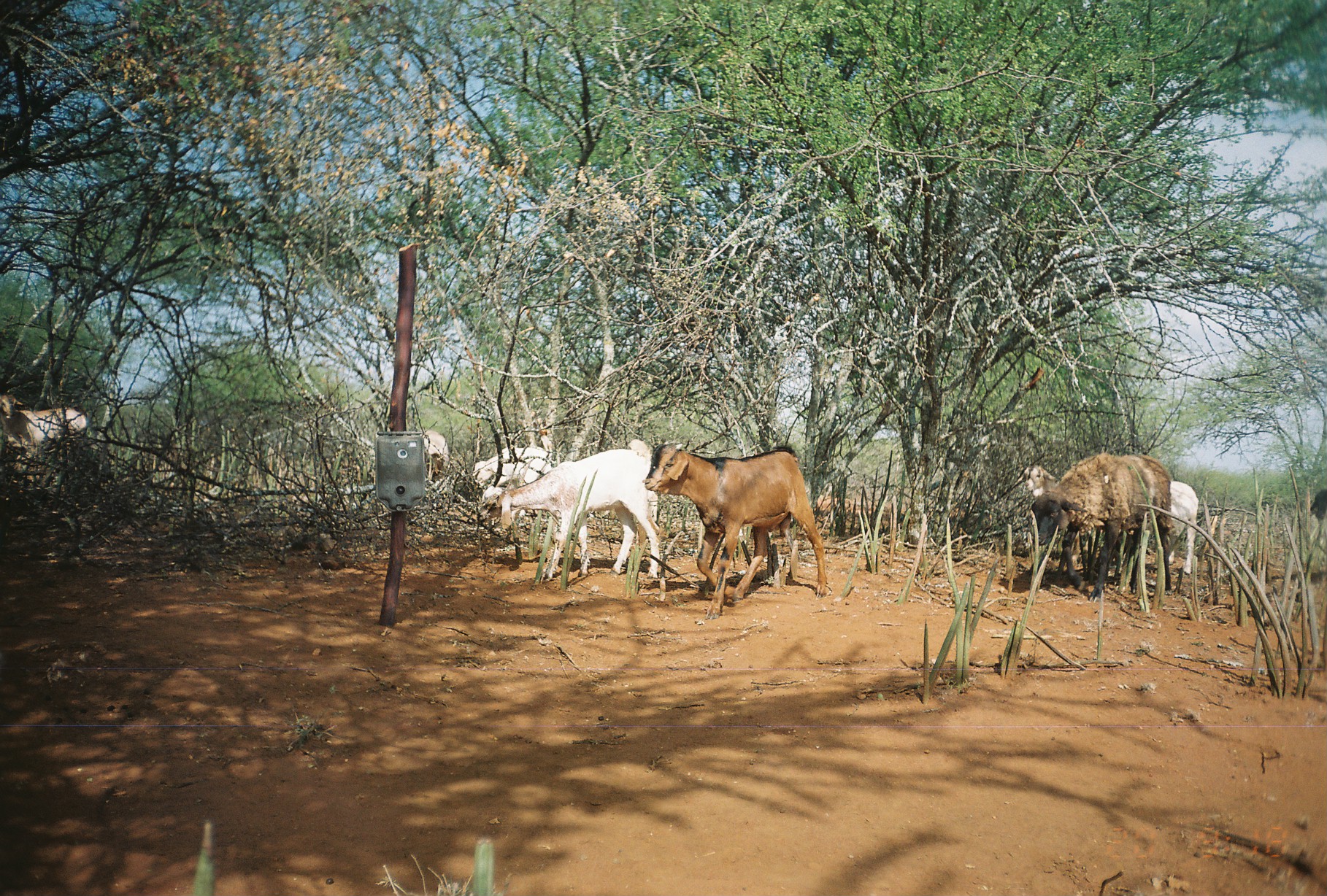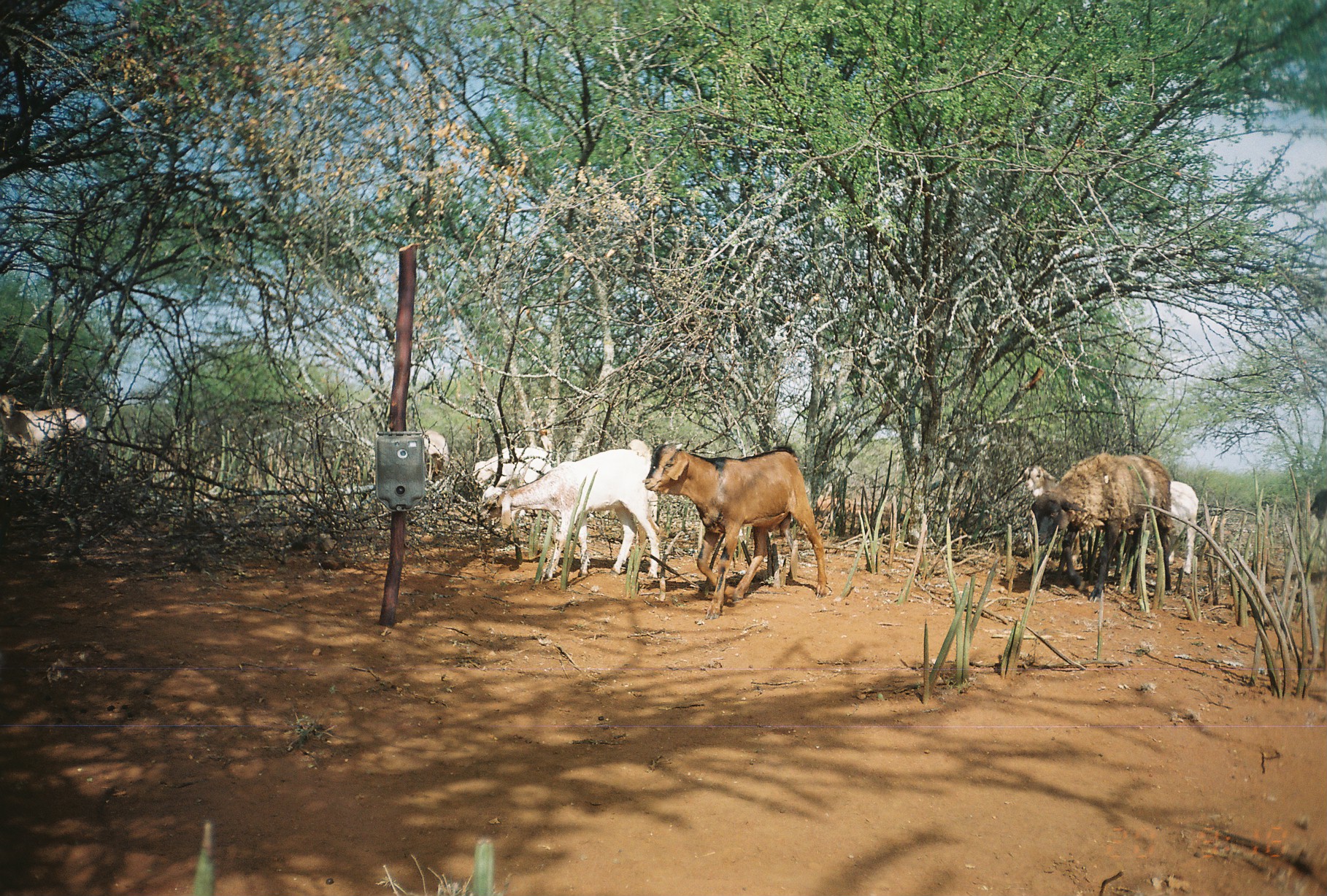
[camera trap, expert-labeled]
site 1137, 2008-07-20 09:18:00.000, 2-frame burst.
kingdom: Animalia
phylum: Chordata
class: Mammalia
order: Artiodactyla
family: Bovidae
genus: Ovis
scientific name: Ovis aries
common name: domestic sheep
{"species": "Ovis aries (domestic sheep)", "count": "3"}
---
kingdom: Animalia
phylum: Chordata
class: Mammalia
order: Artiodactyla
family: Bovidae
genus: Capra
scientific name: Capra aegagrus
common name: wild goat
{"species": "Capra aegagrus (wild goat)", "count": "6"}